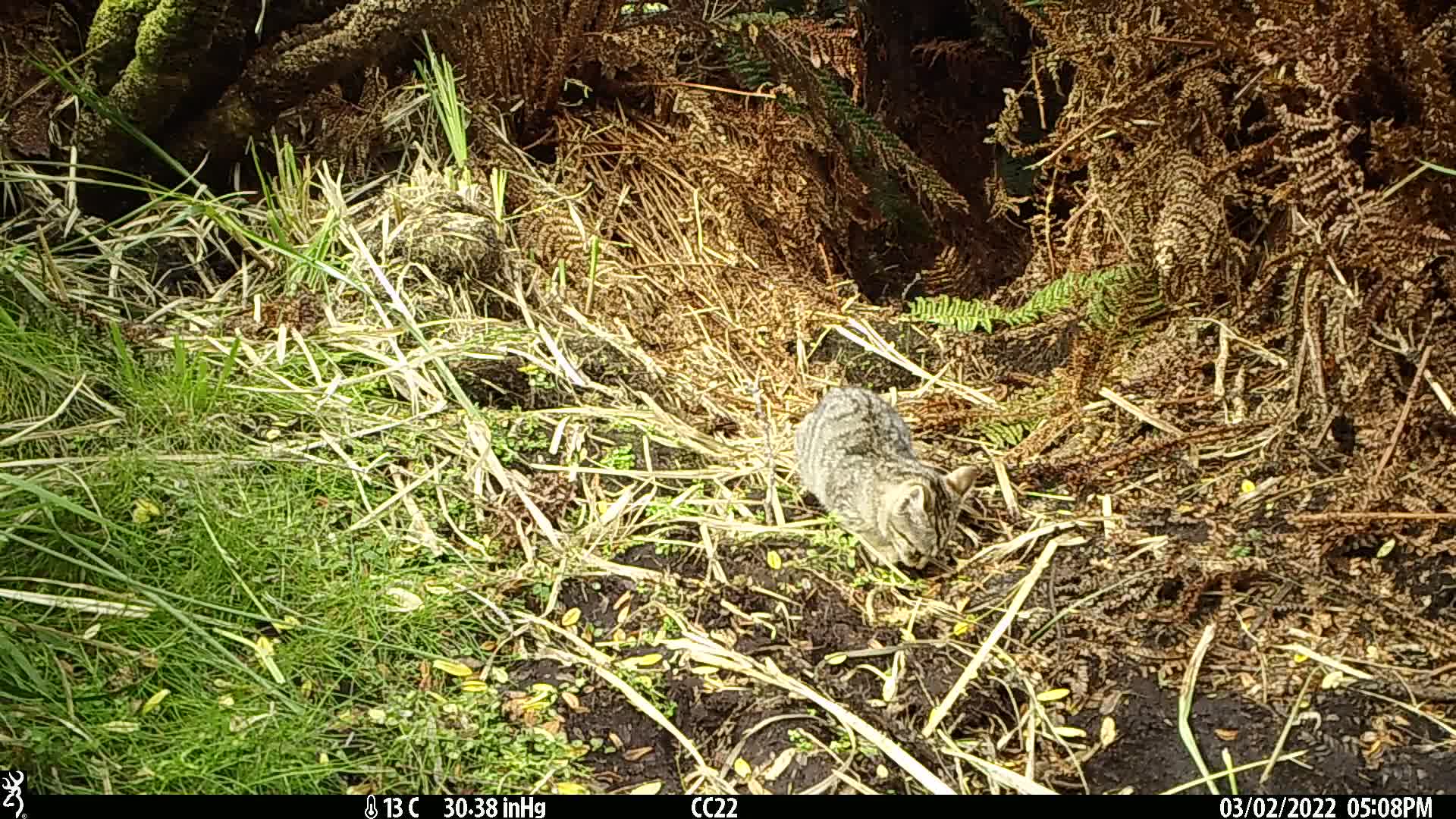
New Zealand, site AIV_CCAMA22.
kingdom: Animalia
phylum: Chordata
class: Mammalia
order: Carnivora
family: Felidae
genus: Felis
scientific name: Felis catus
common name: domestic cat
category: cat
Cat (domestic cat) (Felis catus).